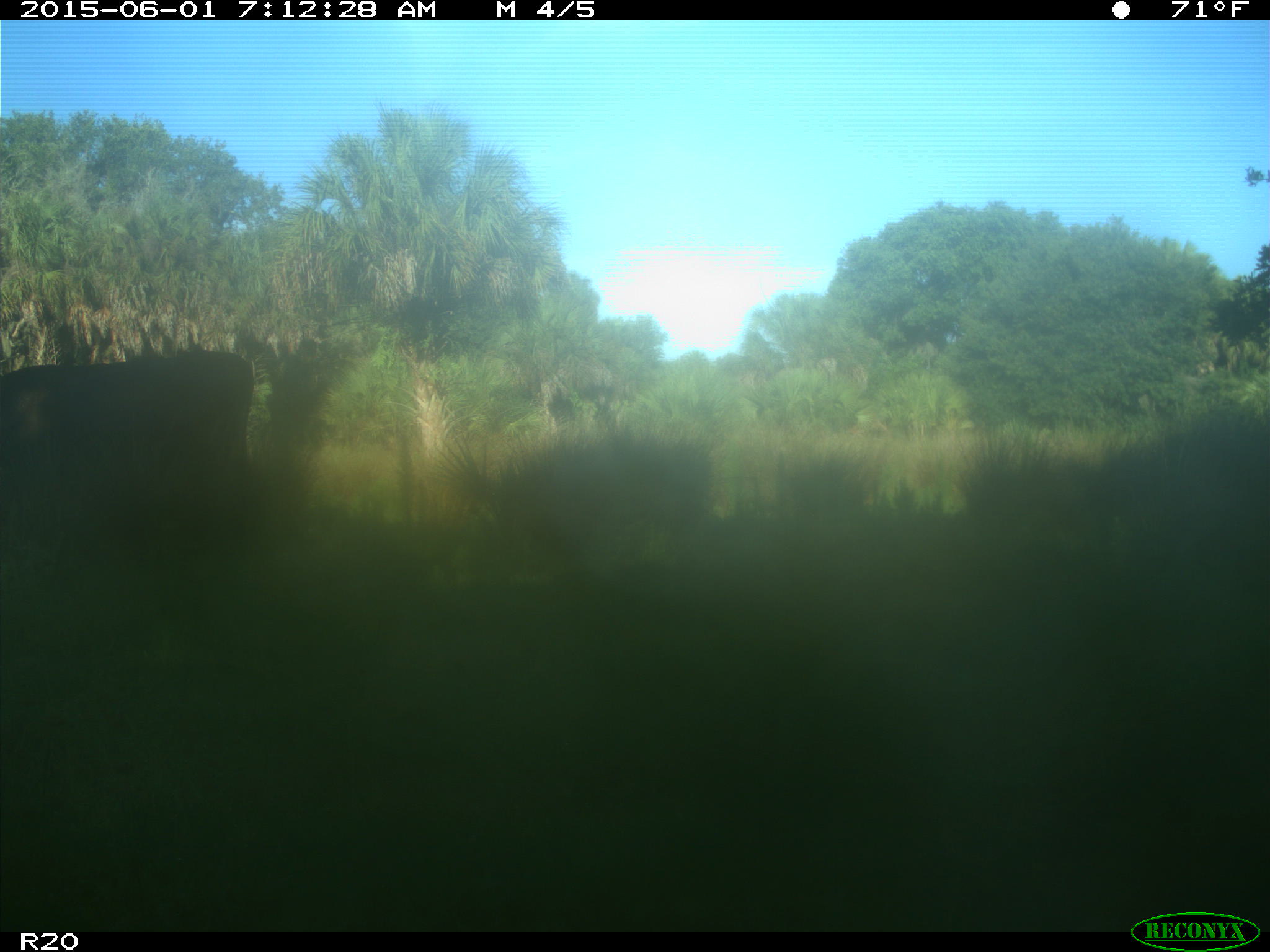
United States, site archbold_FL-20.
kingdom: Animalia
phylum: Chordata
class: Mammalia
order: Artiodactyla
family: Bovidae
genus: Bos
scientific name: Bos taurus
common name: domestic cow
Bos taurus (domestic cow).